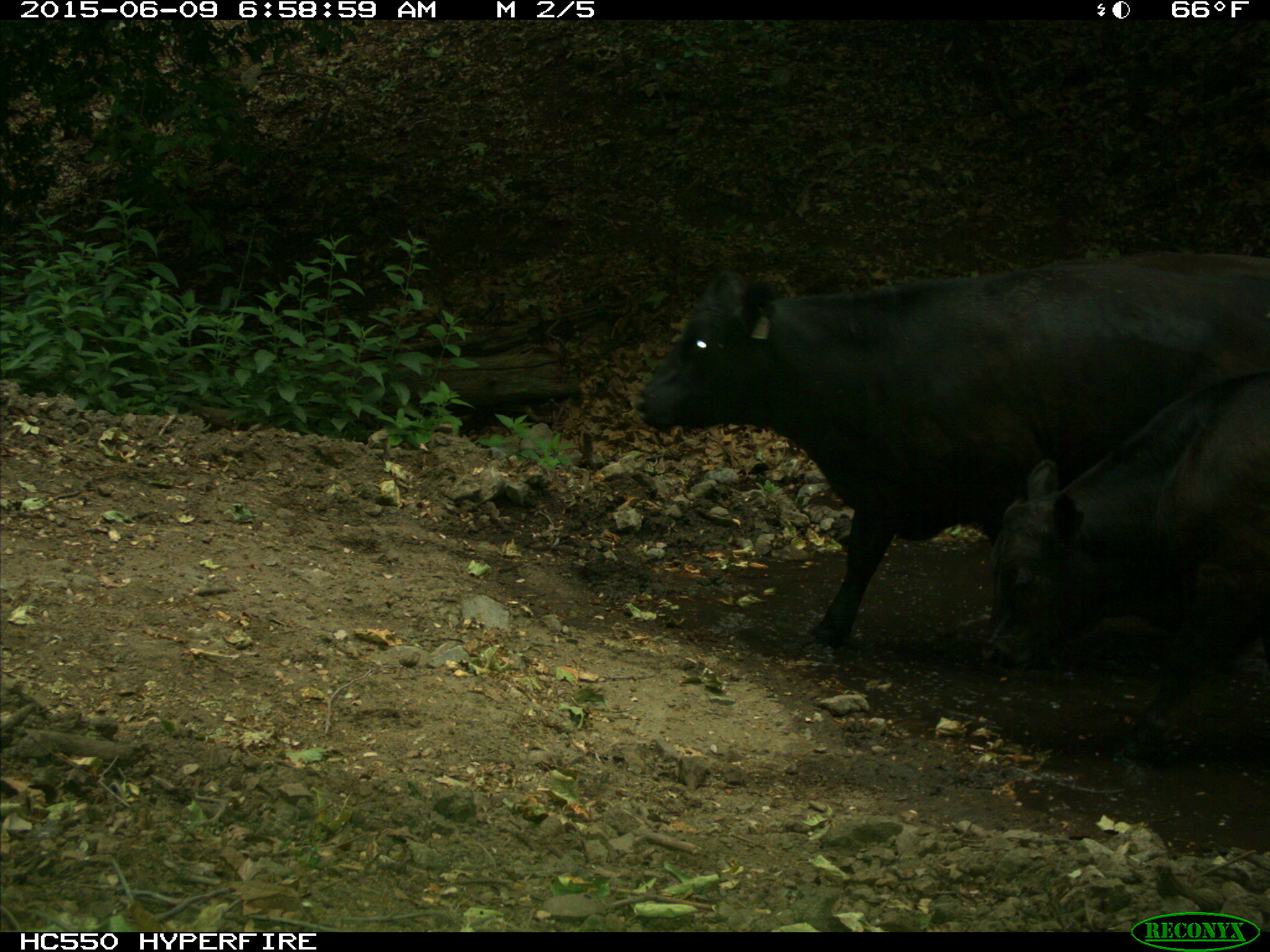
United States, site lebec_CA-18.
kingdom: Animalia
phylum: Chordata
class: Mammalia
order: Artiodactyla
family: Bovidae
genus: Bos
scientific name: Bos taurus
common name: domestic cow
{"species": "Bos taurus (domestic cow)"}